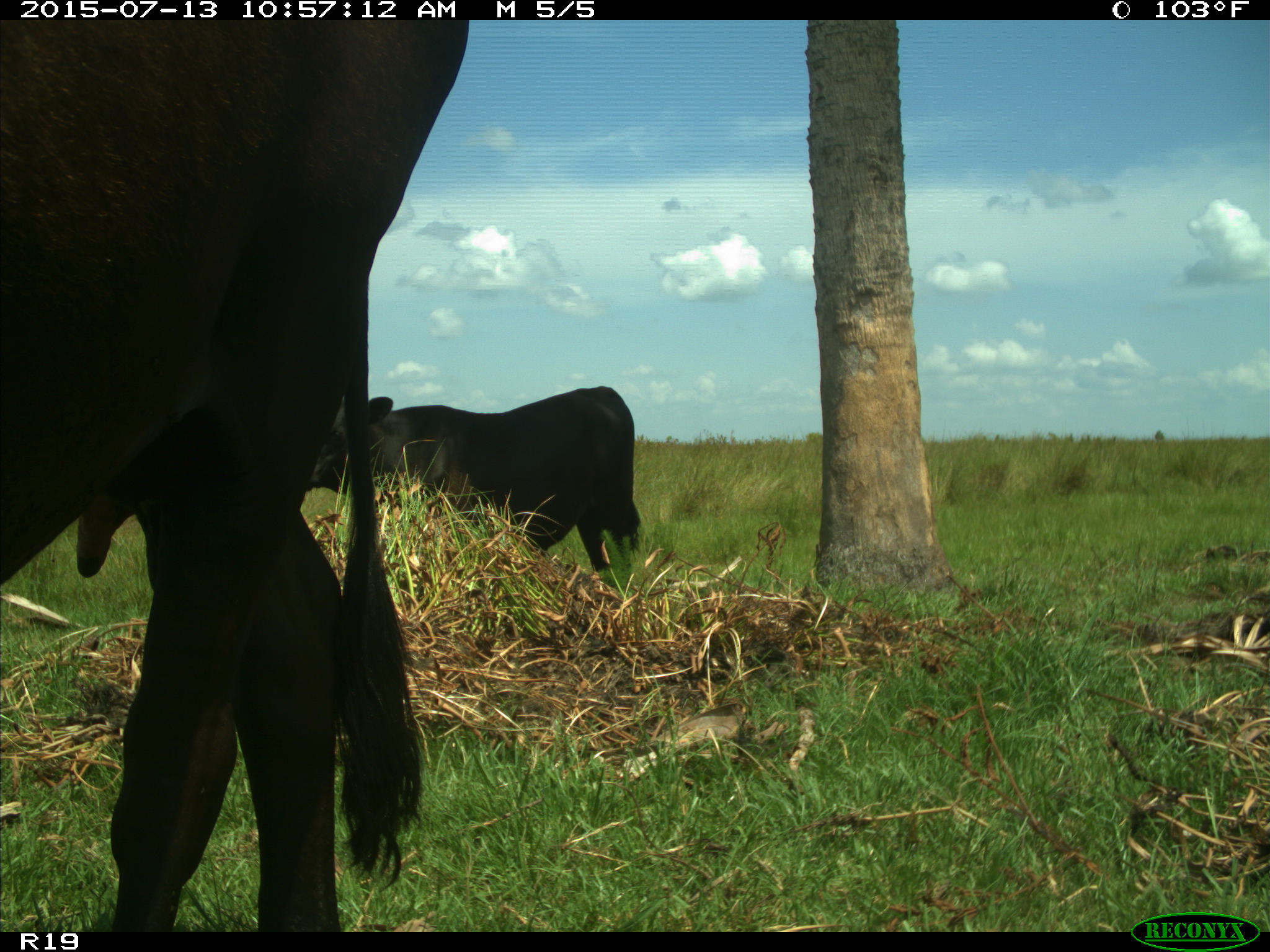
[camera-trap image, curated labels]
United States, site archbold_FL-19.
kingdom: Animalia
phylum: Chordata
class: Mammalia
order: Artiodactyla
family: Bovidae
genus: Bos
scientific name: Bos taurus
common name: domestic cow